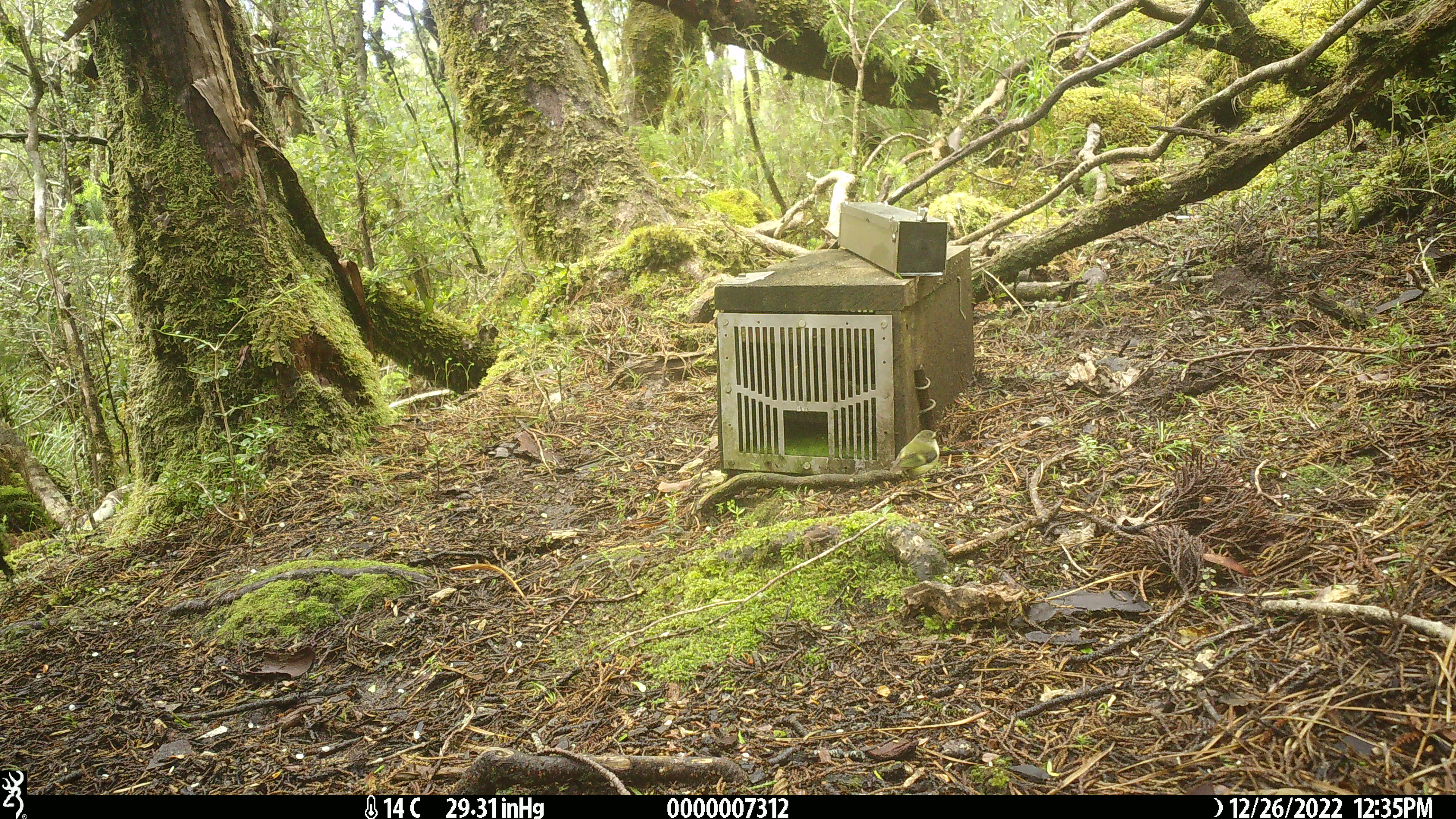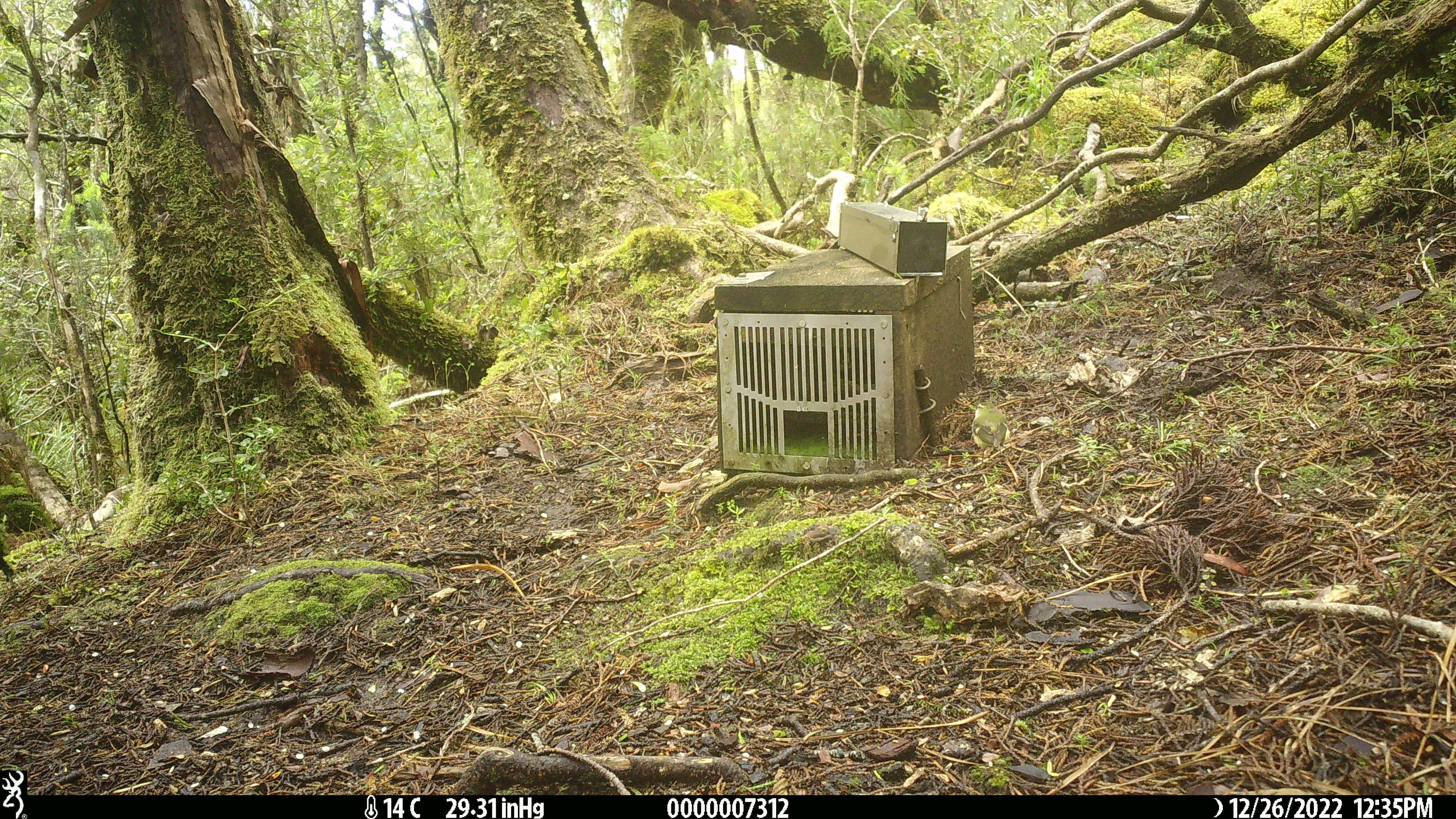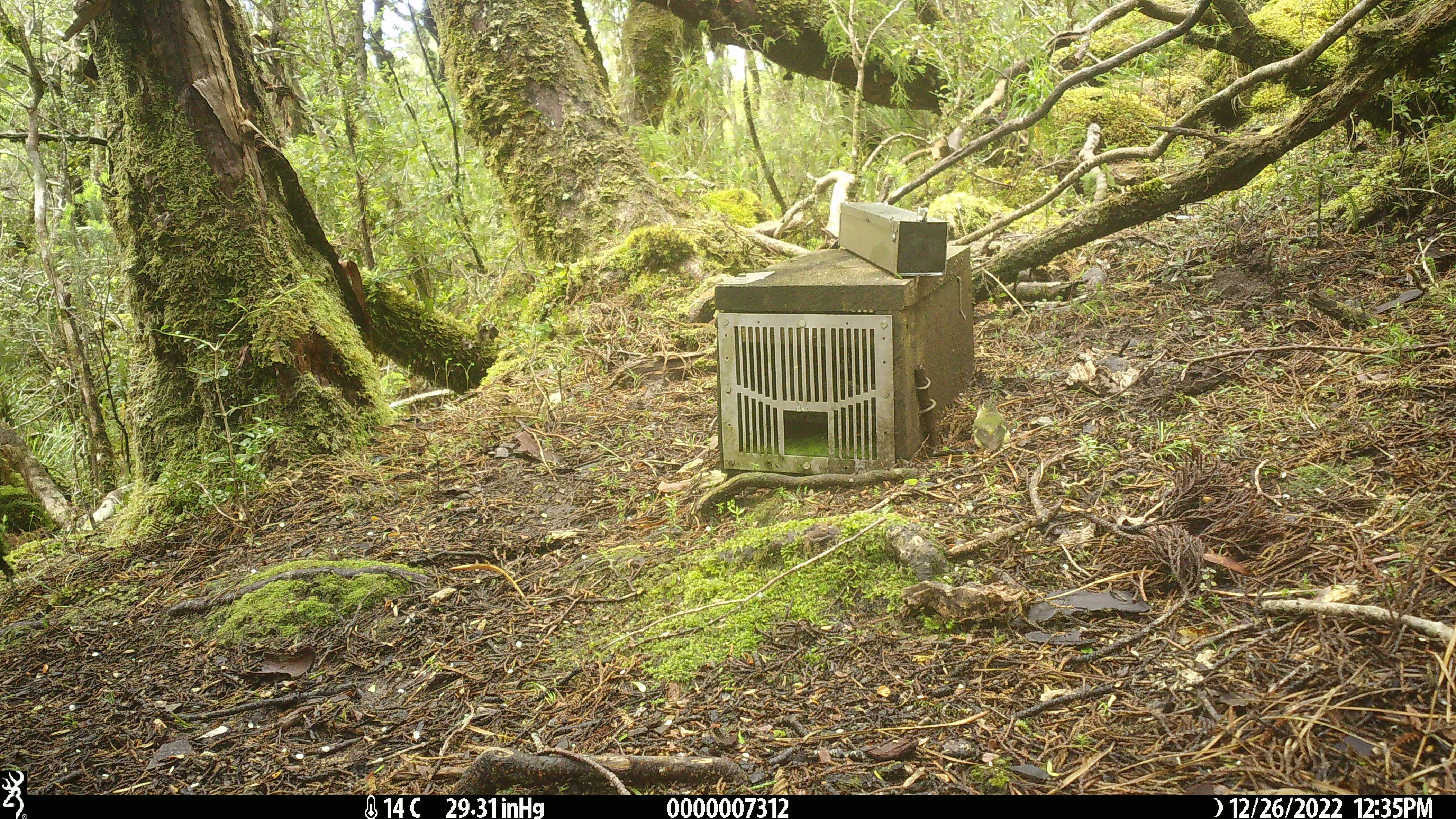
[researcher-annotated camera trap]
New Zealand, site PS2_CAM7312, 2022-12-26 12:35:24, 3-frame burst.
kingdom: Animalia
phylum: Chordata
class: Aves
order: Passeriformes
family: Acanthisittidae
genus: Acanthisitta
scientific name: Acanthisitta chloris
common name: rifleman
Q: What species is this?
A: Rifleman (Acanthisitta chloris).